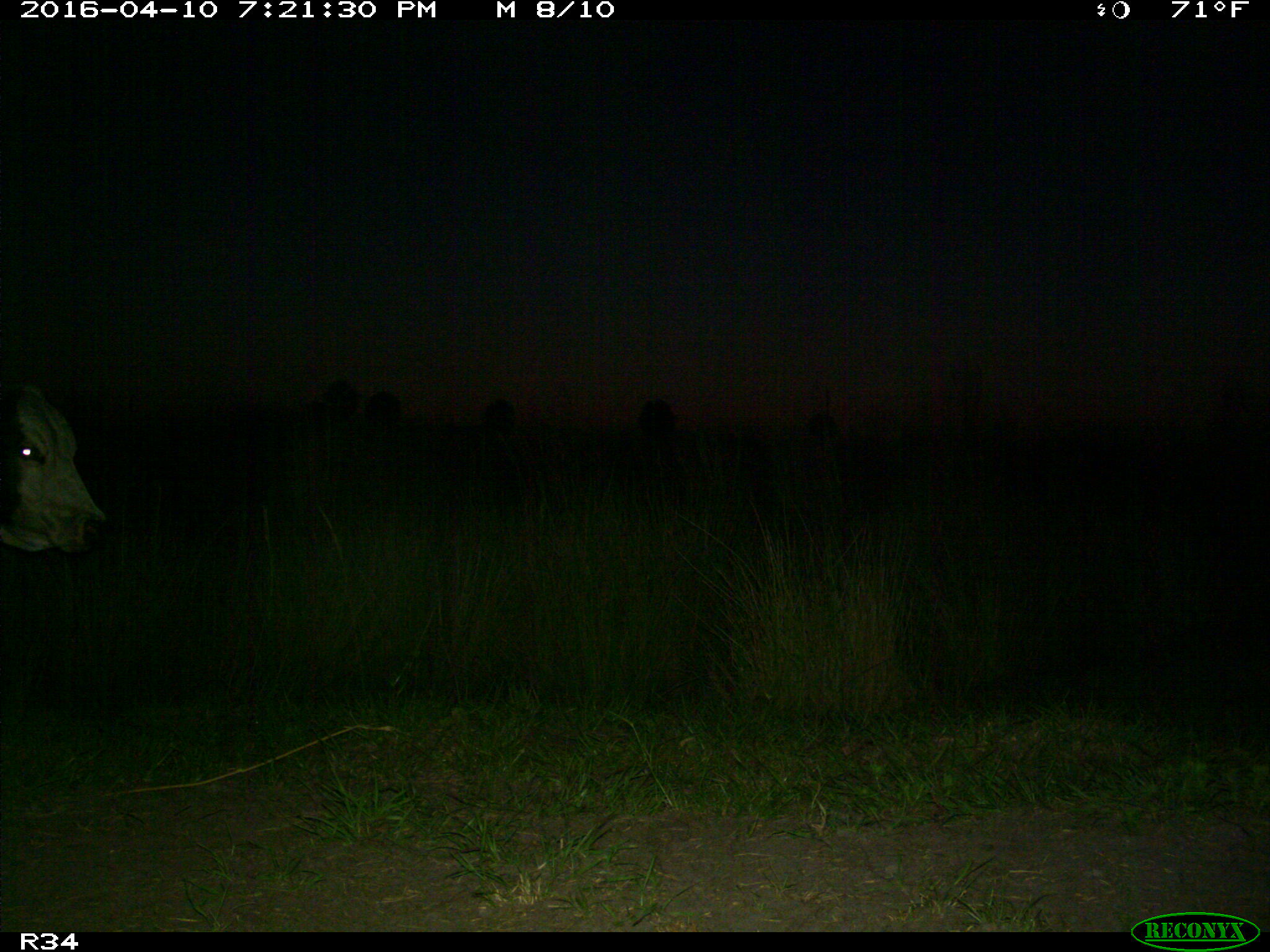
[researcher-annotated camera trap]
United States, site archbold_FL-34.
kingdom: Animalia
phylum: Chordata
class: Mammalia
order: Artiodactyla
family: Bovidae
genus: Bos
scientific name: Bos taurus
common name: domestic cow